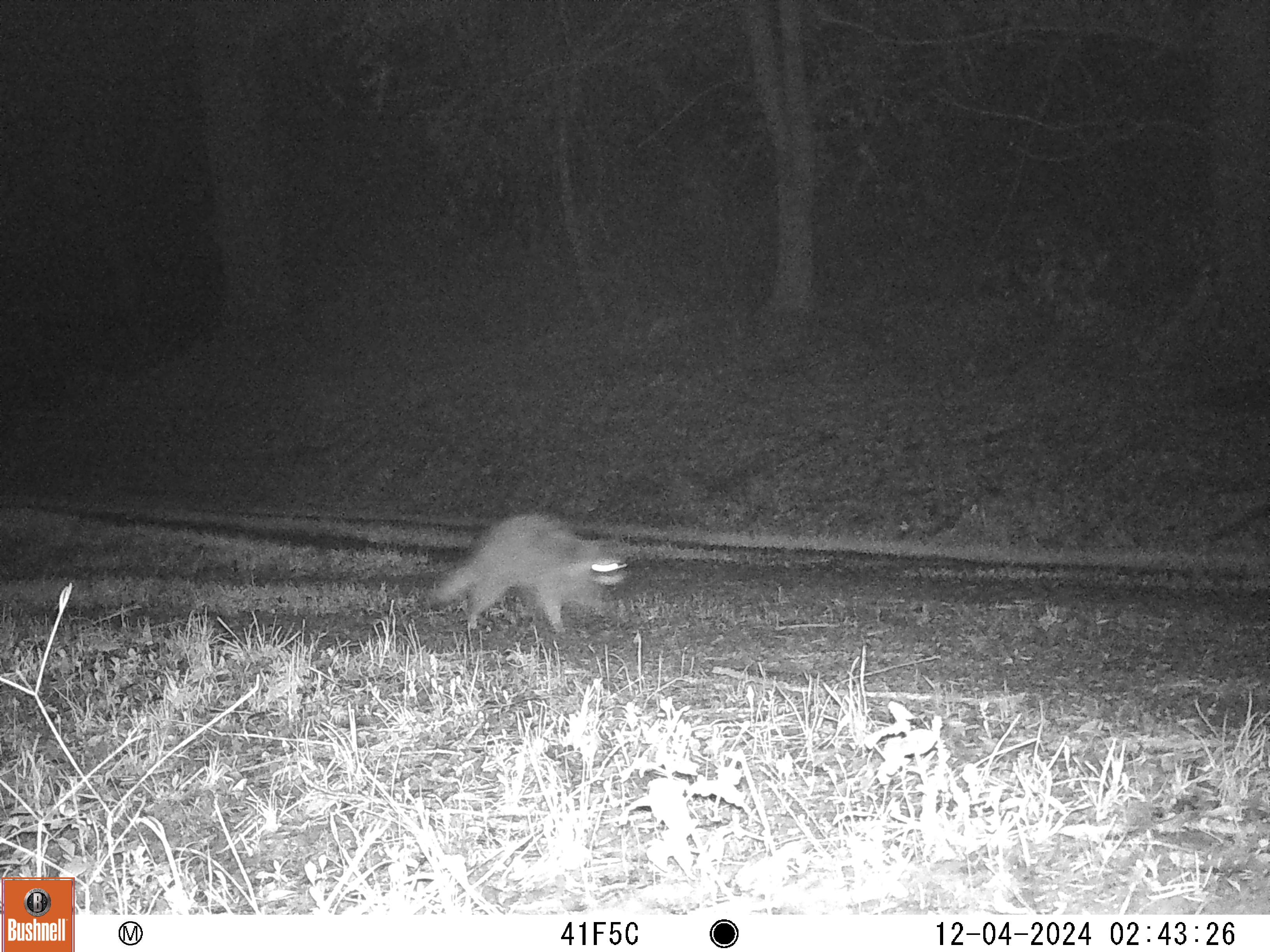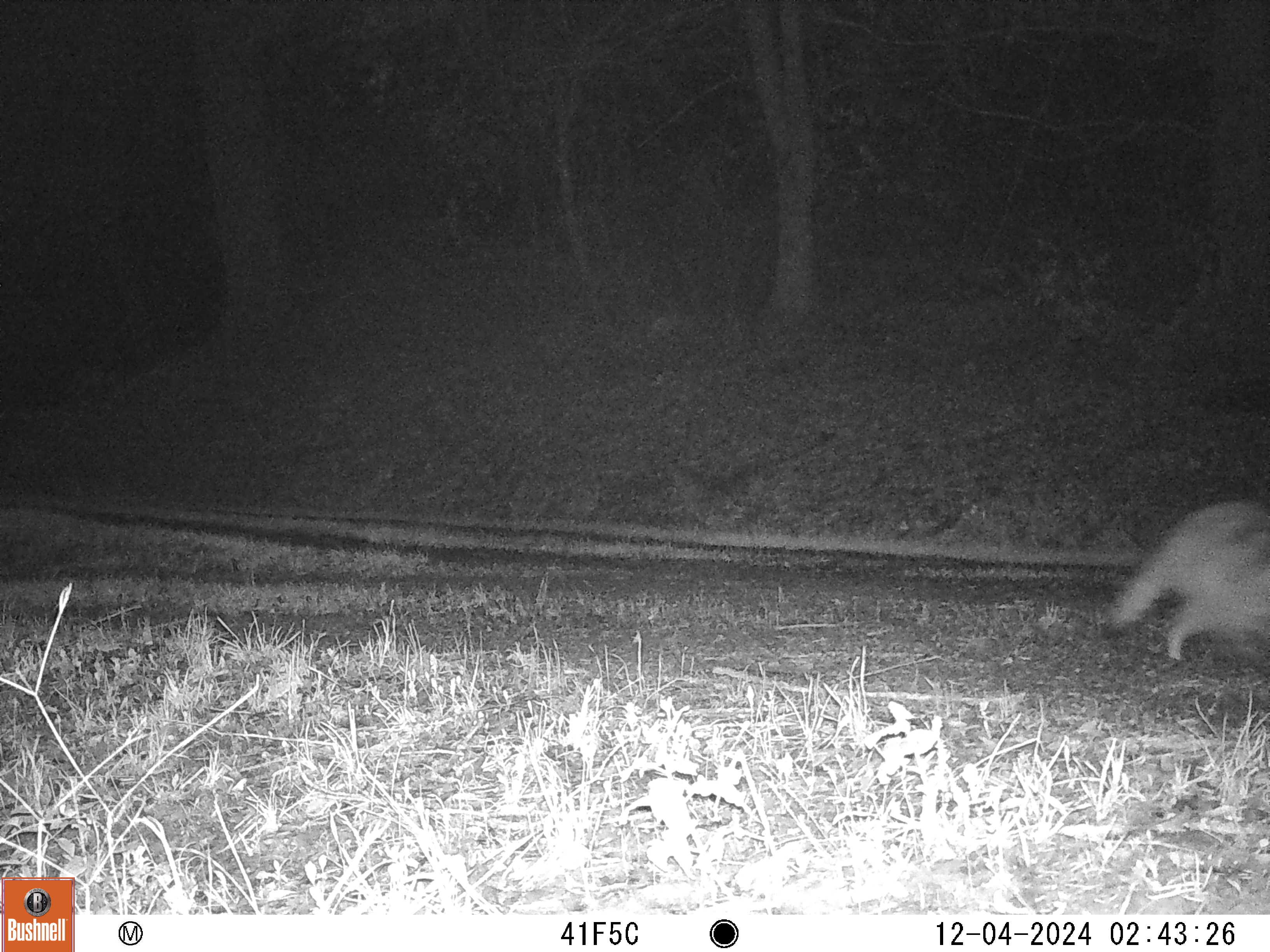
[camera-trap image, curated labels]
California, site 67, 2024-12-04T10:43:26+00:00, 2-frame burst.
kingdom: Animalia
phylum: Chordata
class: Mammalia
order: Carnivora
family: Procyonidae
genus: Procyon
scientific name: Procyon lotor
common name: raccoon